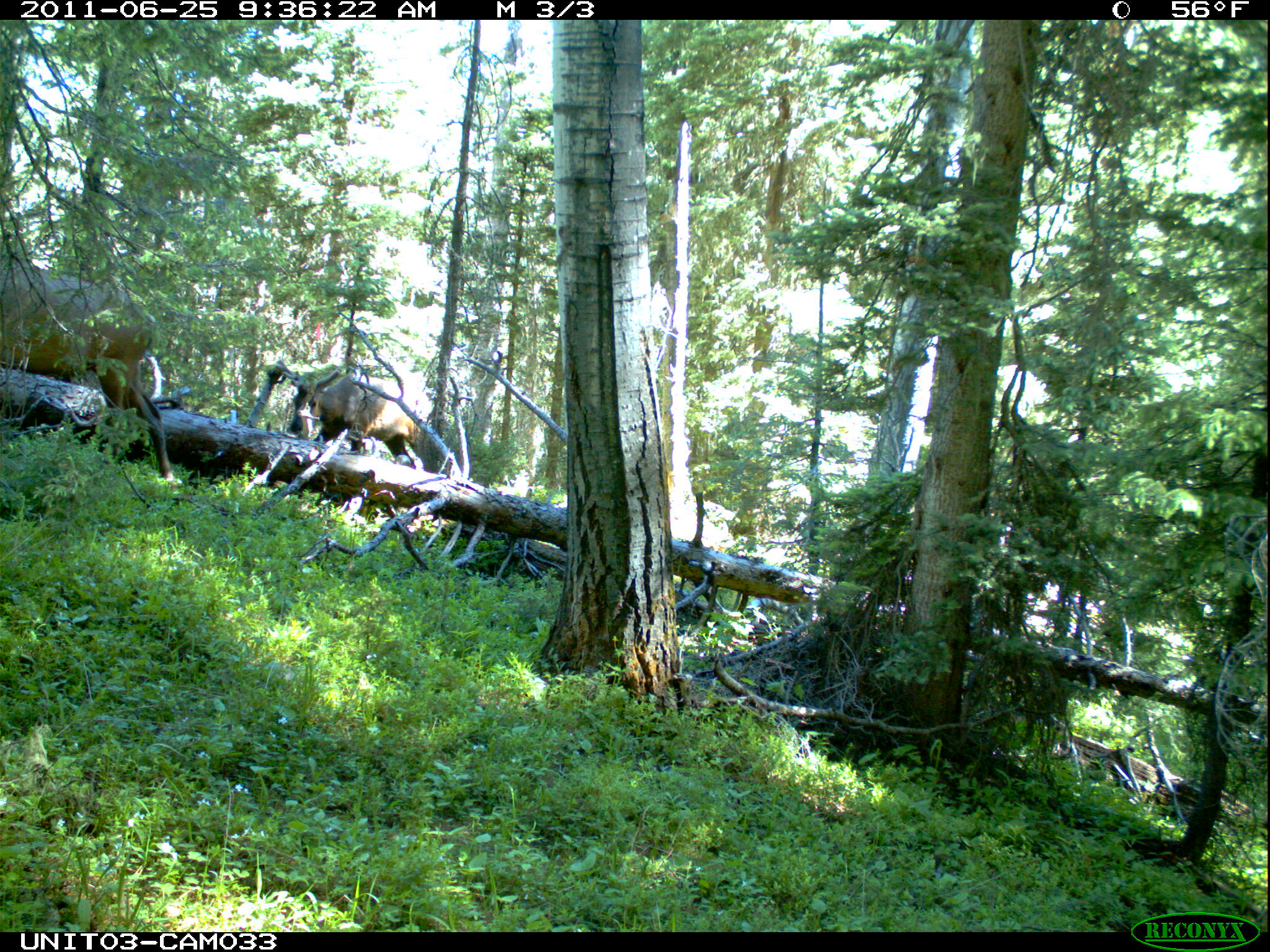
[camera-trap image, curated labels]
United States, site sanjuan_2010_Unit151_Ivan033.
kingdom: Animalia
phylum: Chordata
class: Mammalia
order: Artiodactyla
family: Cervidae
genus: Cervus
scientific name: Cervus elaphus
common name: red deer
Cervus elaphus (red deer).